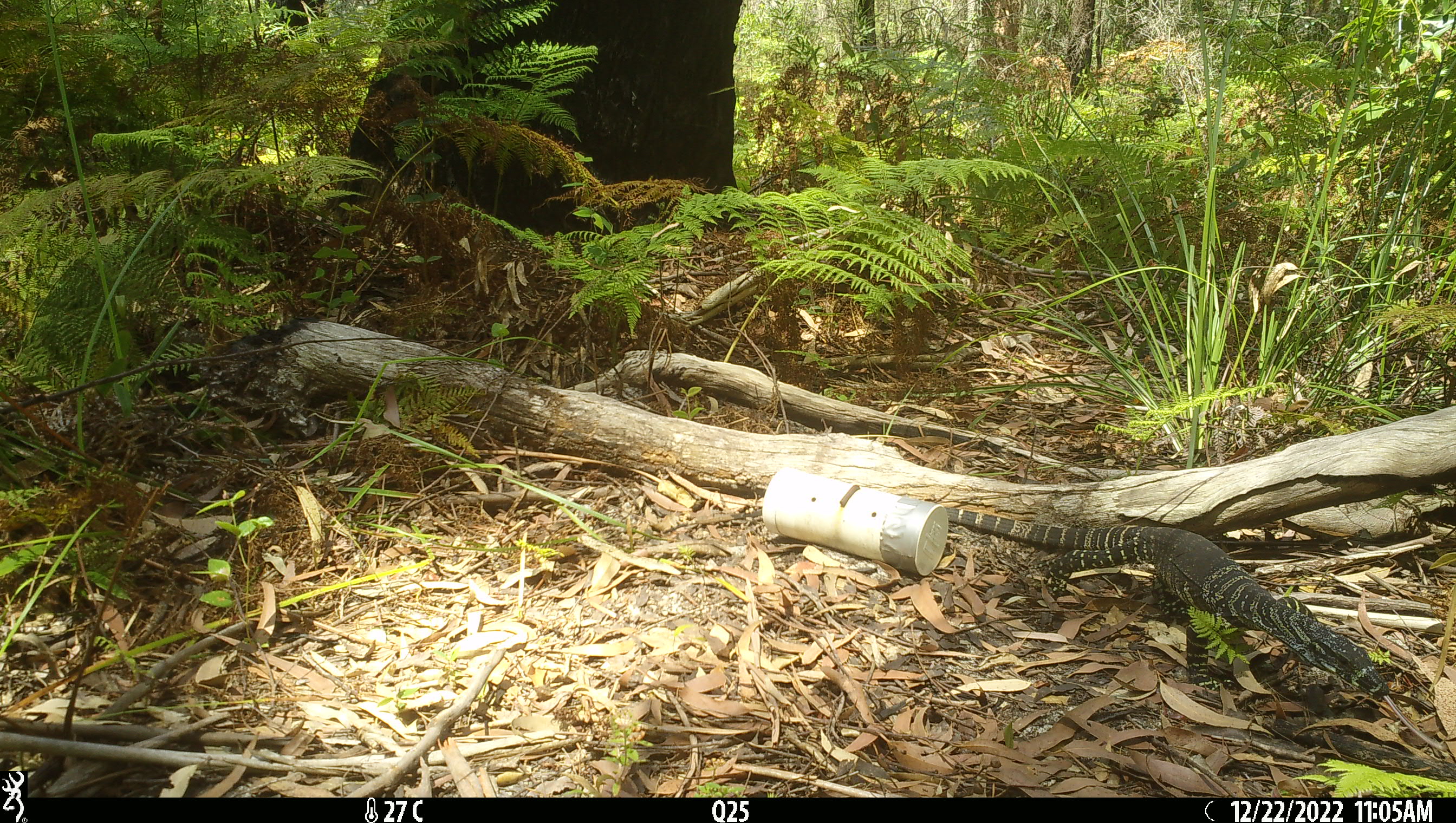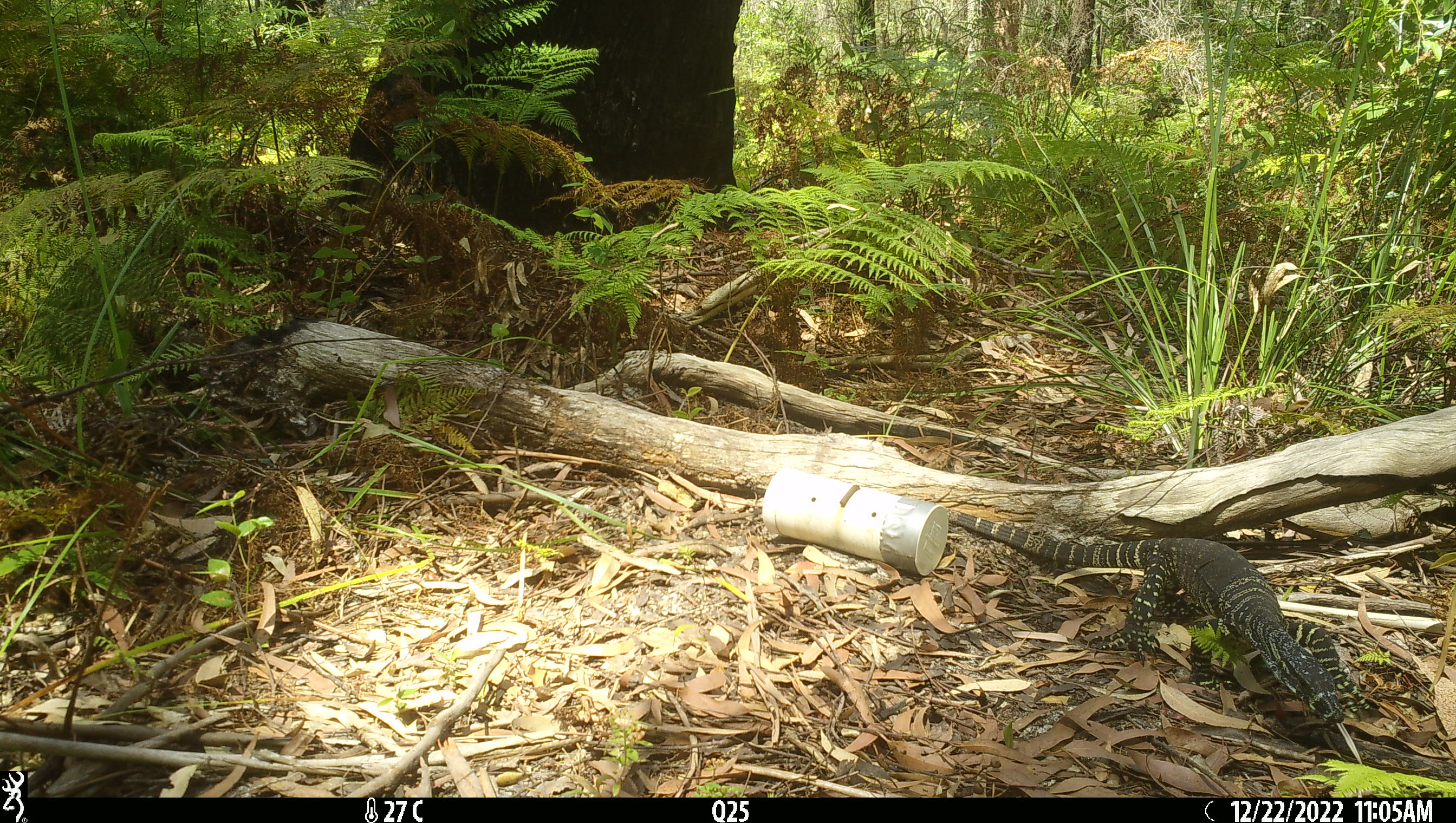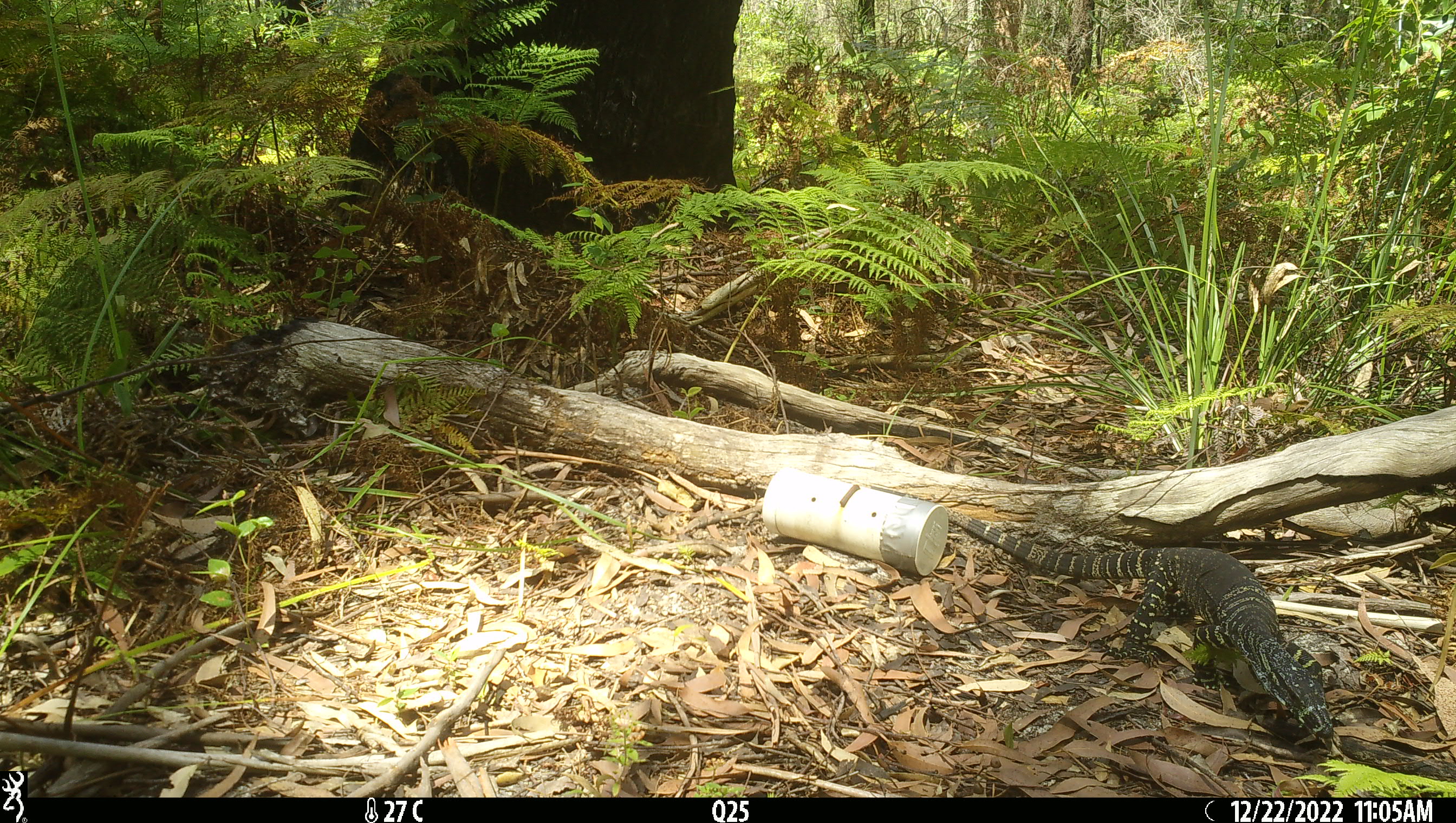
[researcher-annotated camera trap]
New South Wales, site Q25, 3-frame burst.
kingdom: Animalia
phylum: Chordata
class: Reptilia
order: Squamata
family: Varanidae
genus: Varanus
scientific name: Varanus varius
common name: lace monitor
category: goanna